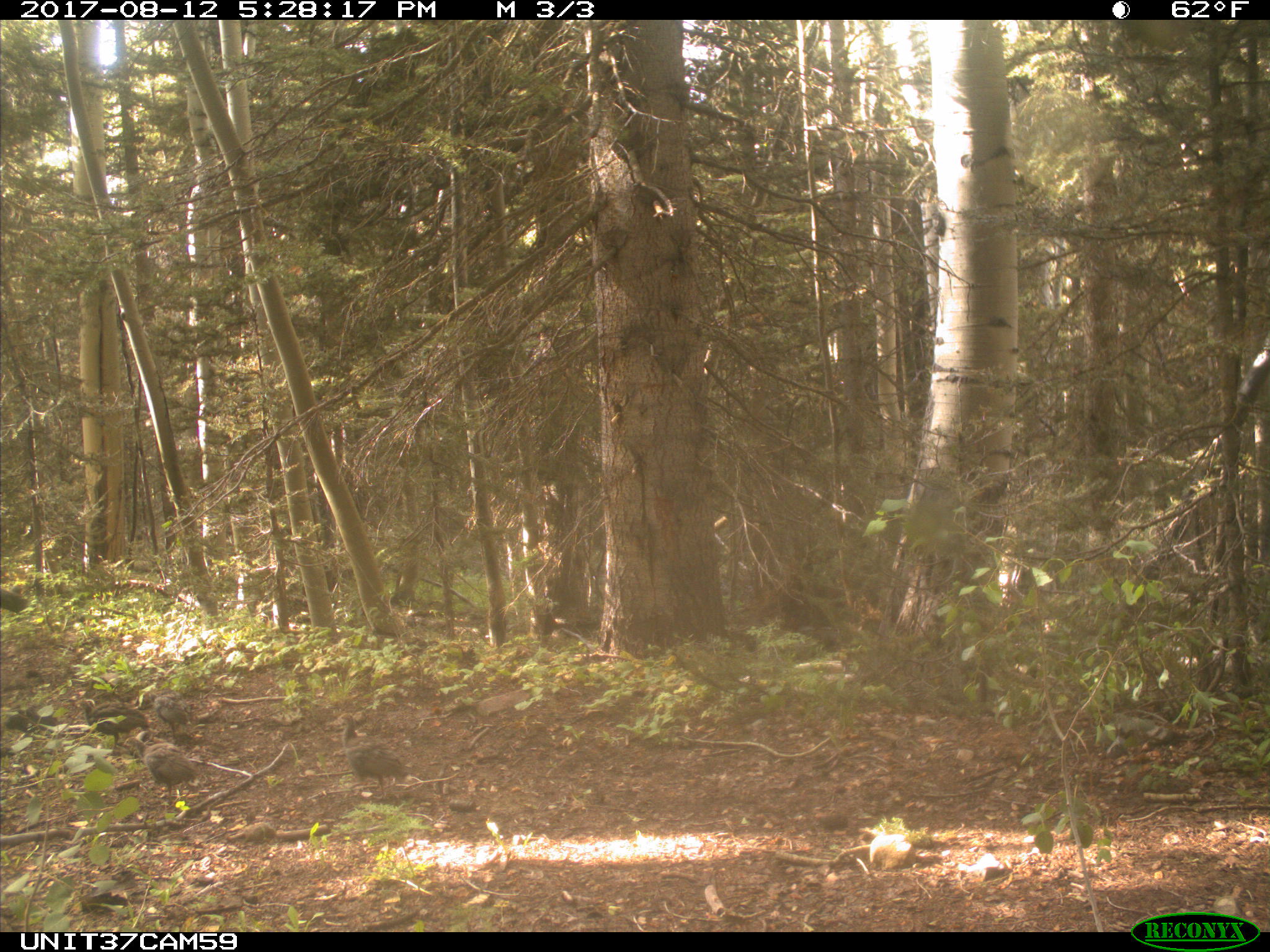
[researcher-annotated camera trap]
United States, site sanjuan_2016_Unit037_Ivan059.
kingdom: Animalia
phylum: Chordata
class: Aves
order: Galliformes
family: Phasianidae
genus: Meleagris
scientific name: Meleagris gallopavo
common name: wild turkey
Meleagris gallopavo (wild turkey).